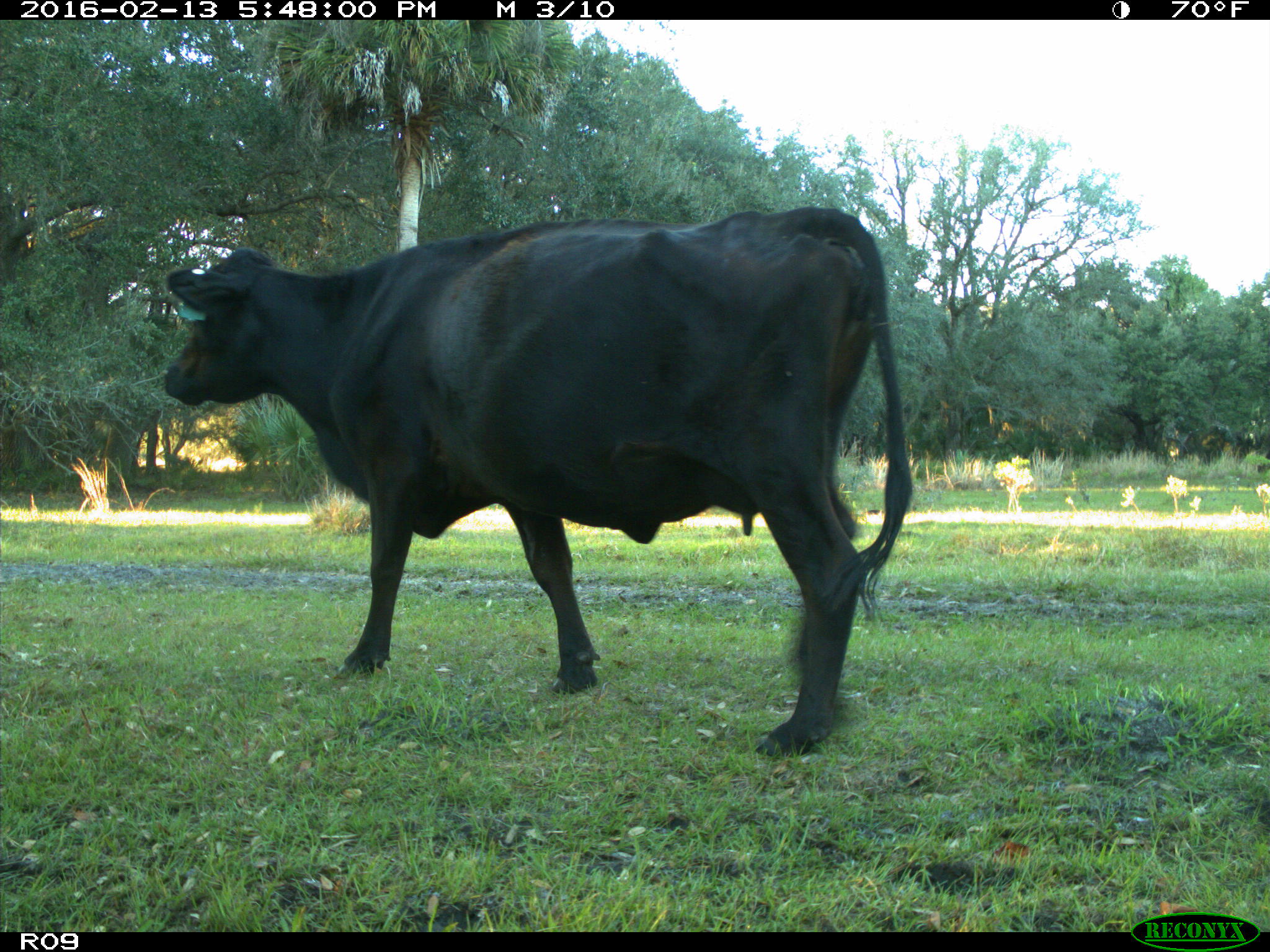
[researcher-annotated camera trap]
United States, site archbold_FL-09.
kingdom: Animalia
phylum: Chordata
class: Mammalia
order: Artiodactyla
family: Bovidae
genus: Bos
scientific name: Bos taurus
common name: domestic cow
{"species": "Bos taurus (domestic cow)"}